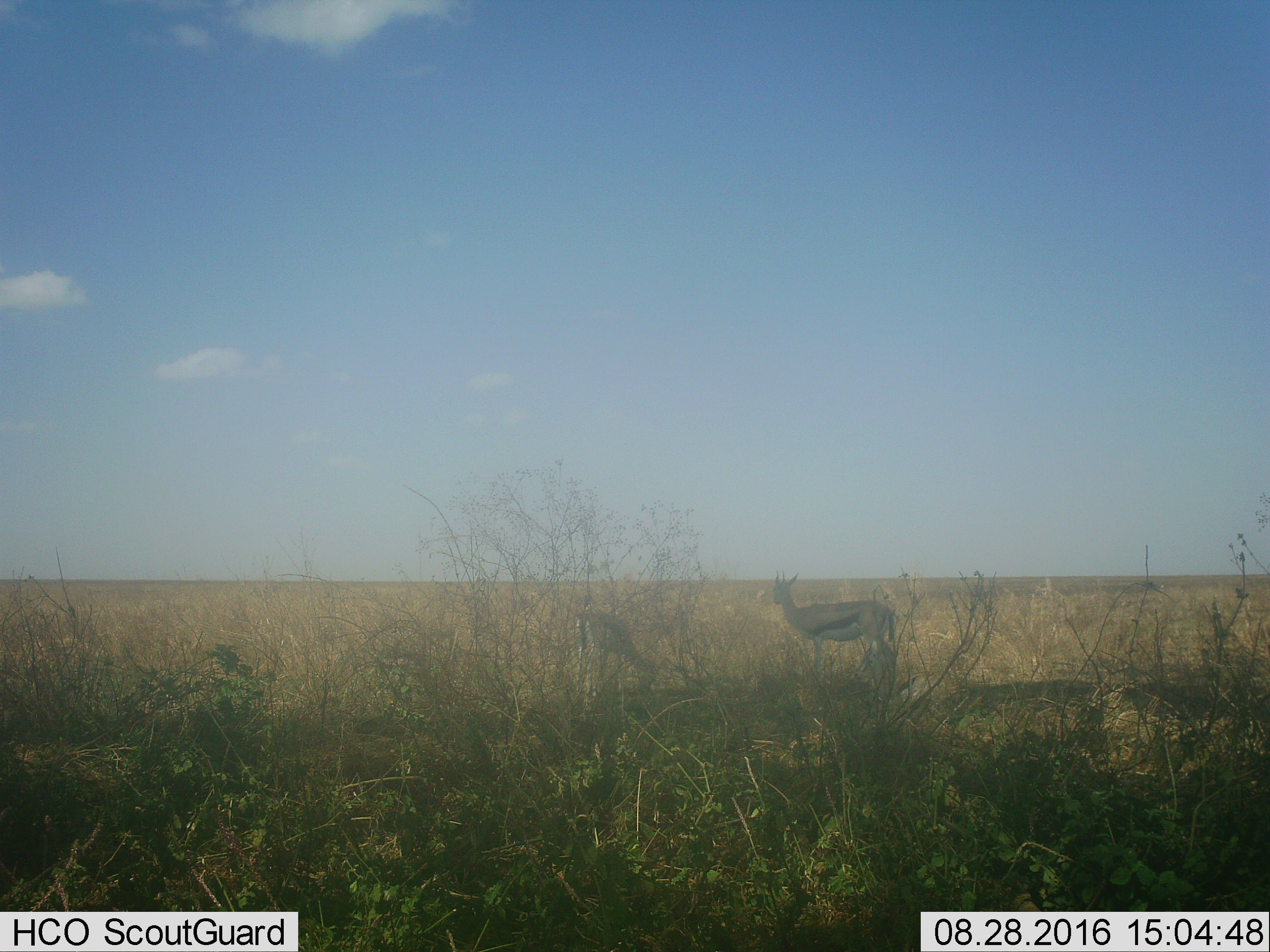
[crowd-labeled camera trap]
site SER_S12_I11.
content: unidentified animal